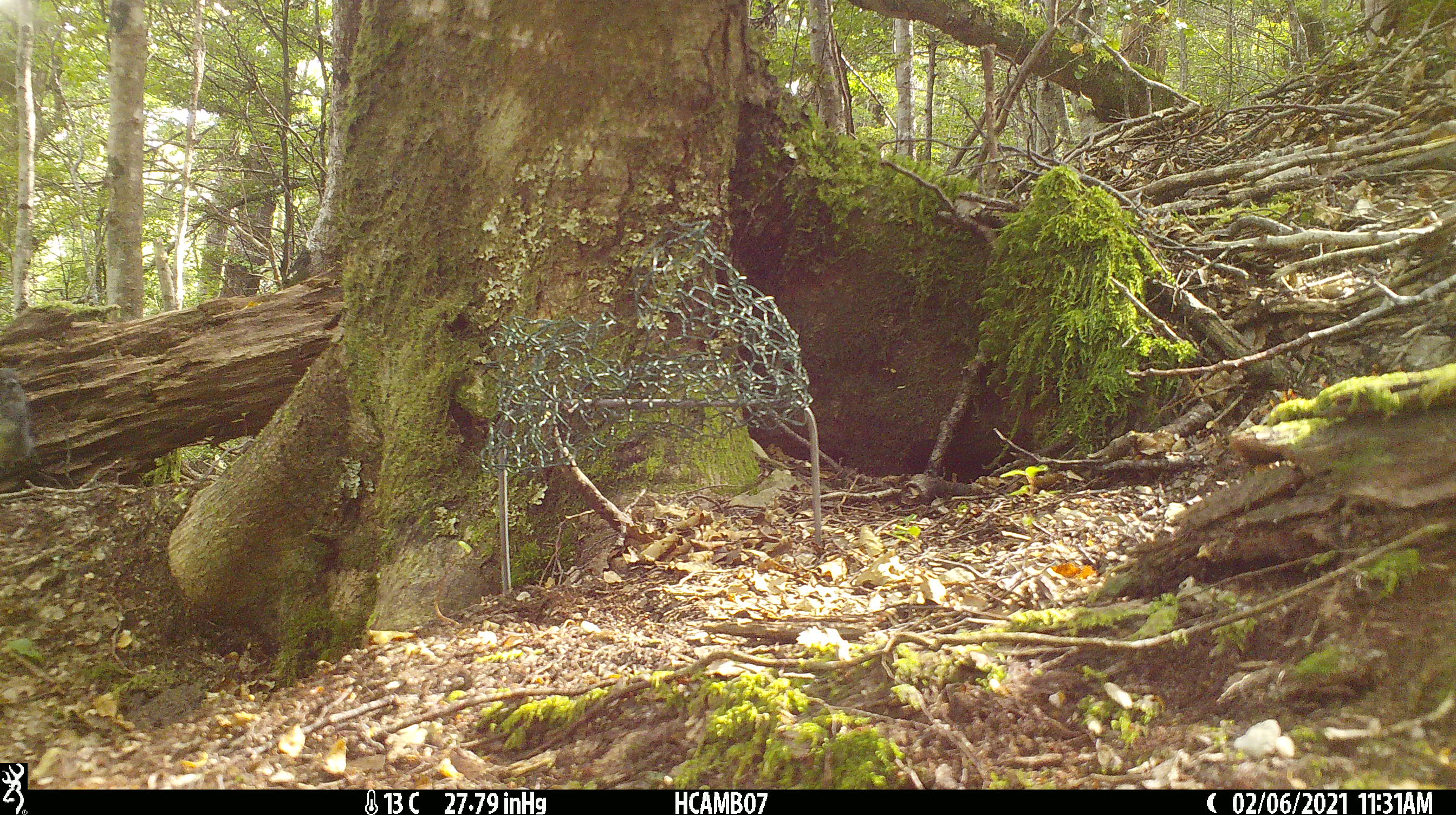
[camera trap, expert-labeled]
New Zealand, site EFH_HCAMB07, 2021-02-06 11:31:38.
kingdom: Animalia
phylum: Chordata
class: Aves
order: Passeriformes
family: Petroicidae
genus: Petroica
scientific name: Petroica australis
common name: new zealand robin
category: robin